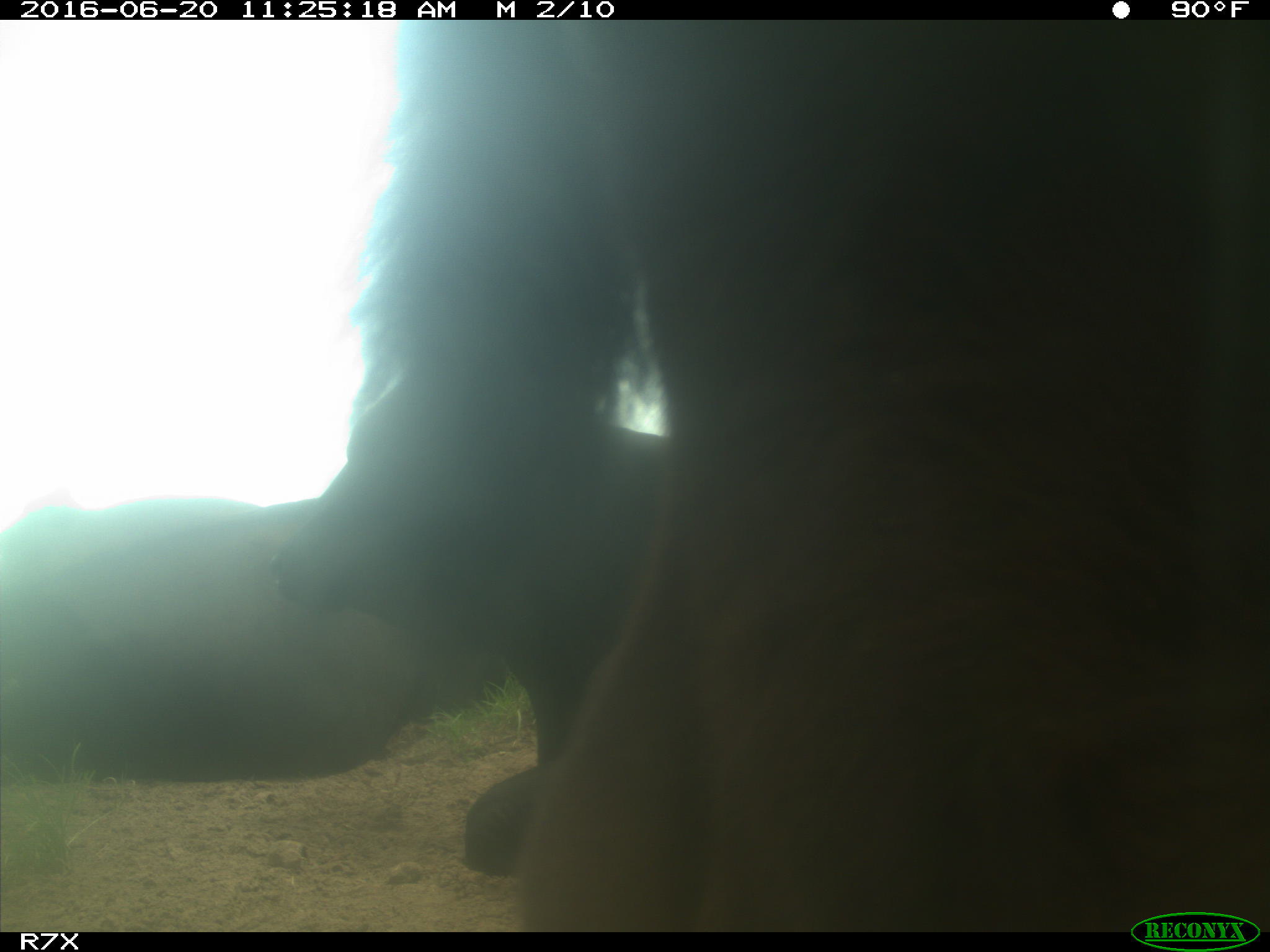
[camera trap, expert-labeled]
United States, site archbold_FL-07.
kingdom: Animalia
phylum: Chordata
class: Mammalia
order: Artiodactyla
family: Bovidae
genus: Bos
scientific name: Bos taurus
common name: domestic cow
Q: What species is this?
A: Bos taurus (domestic cow).